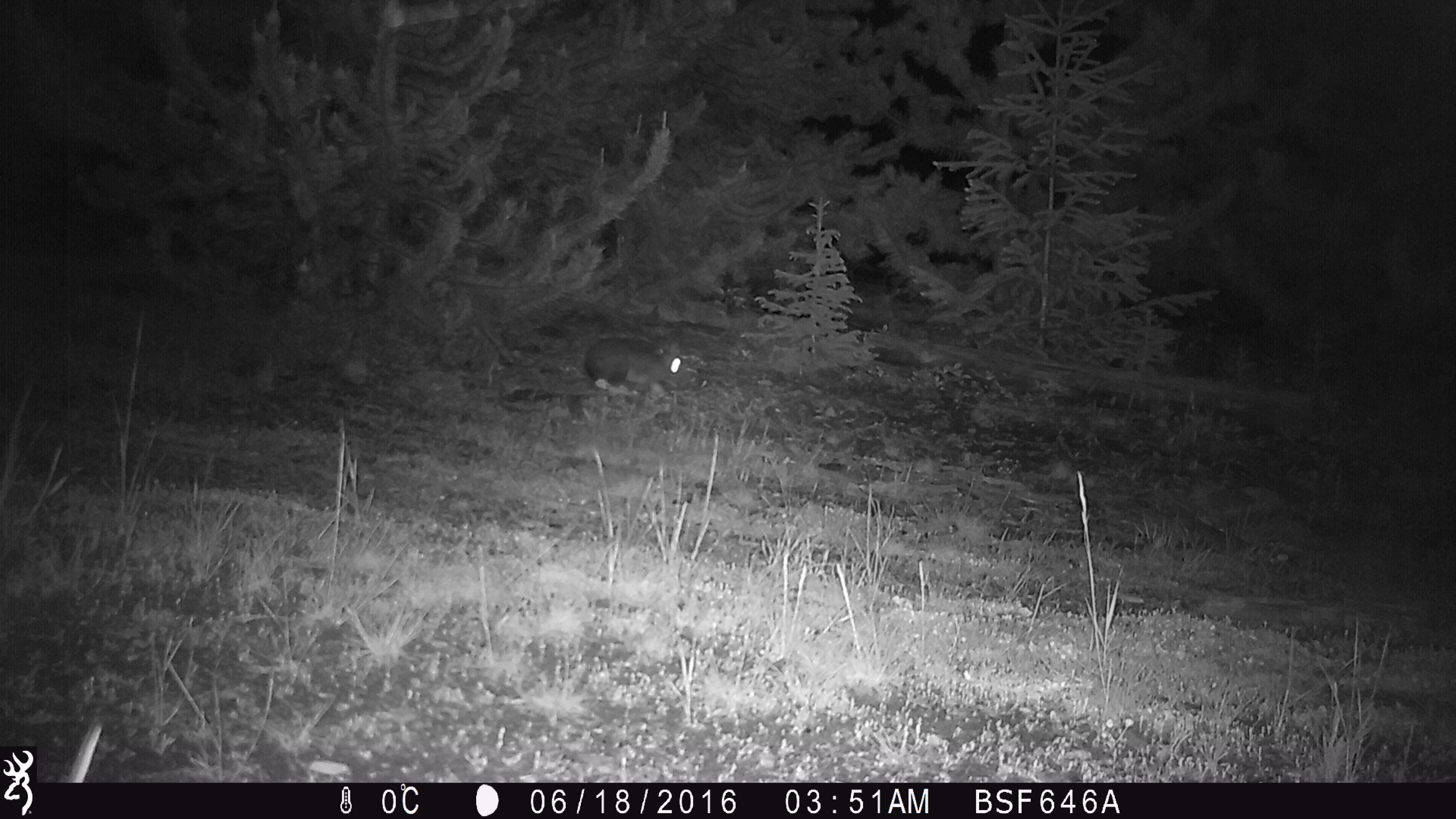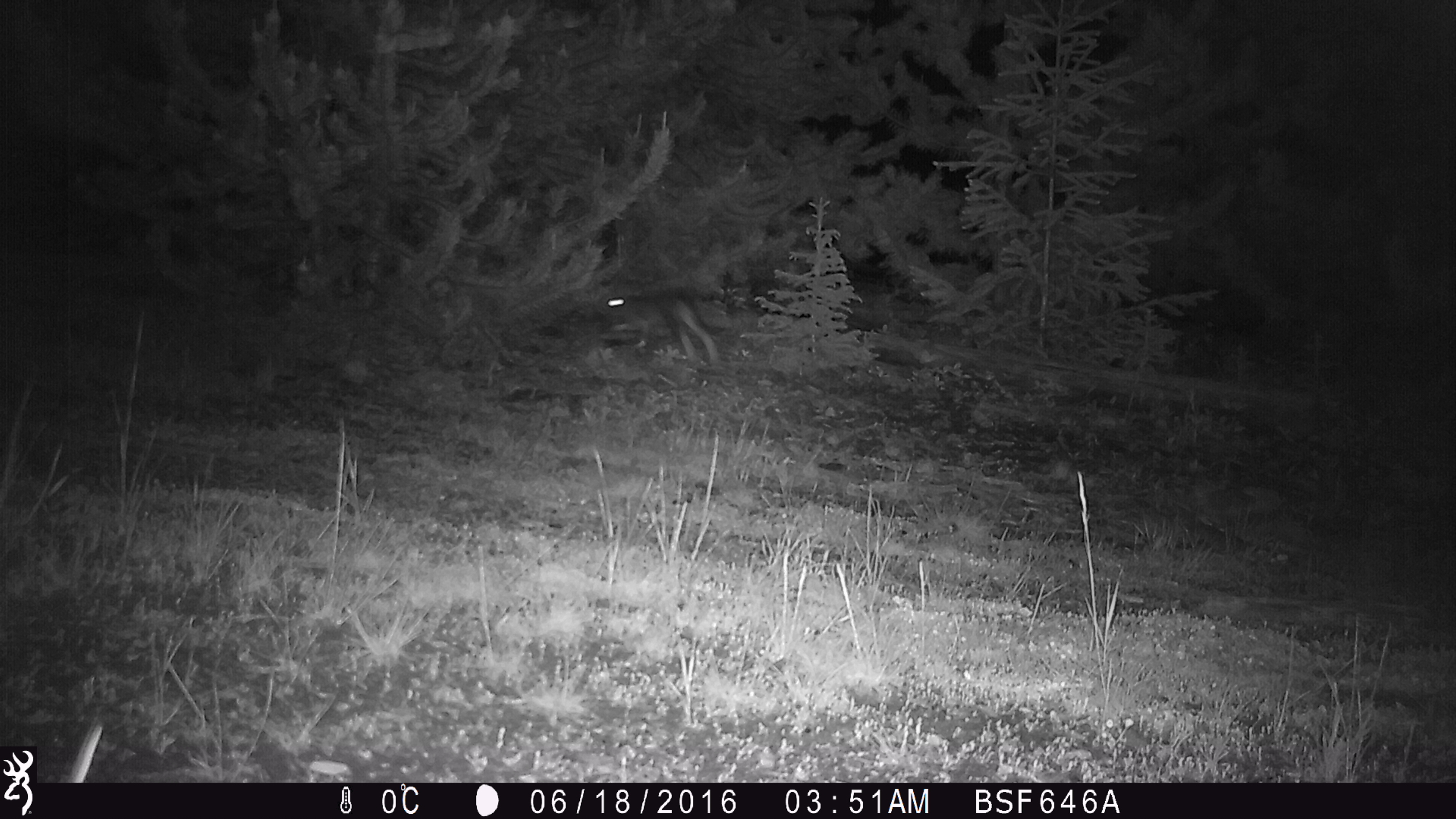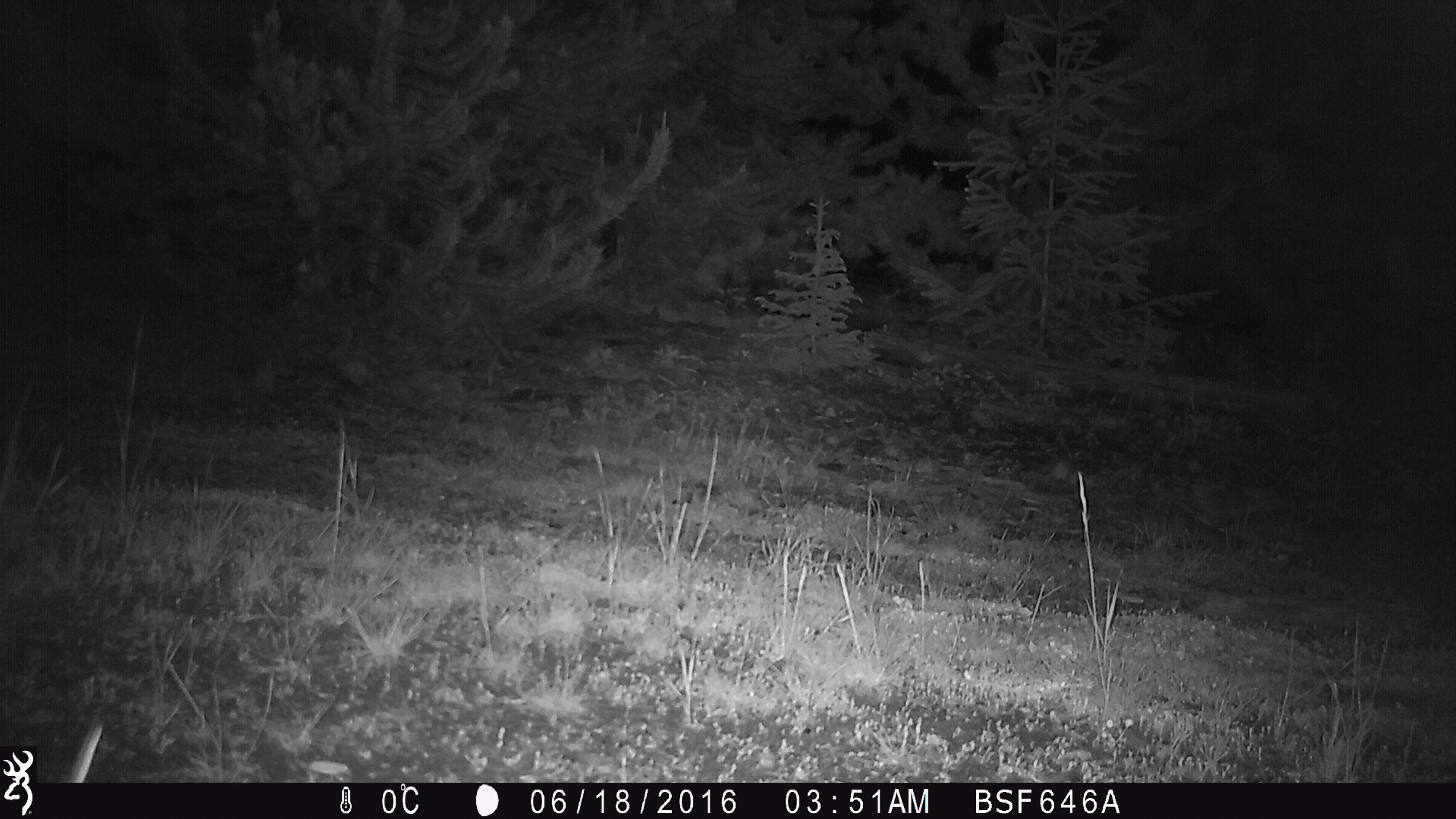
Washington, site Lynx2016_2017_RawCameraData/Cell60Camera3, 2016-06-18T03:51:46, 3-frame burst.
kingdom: Animalia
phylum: Chordata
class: Mammalia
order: Lagomorpha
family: Leporidae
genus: Lepus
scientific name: Lepus americanus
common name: snowshoe hare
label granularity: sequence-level